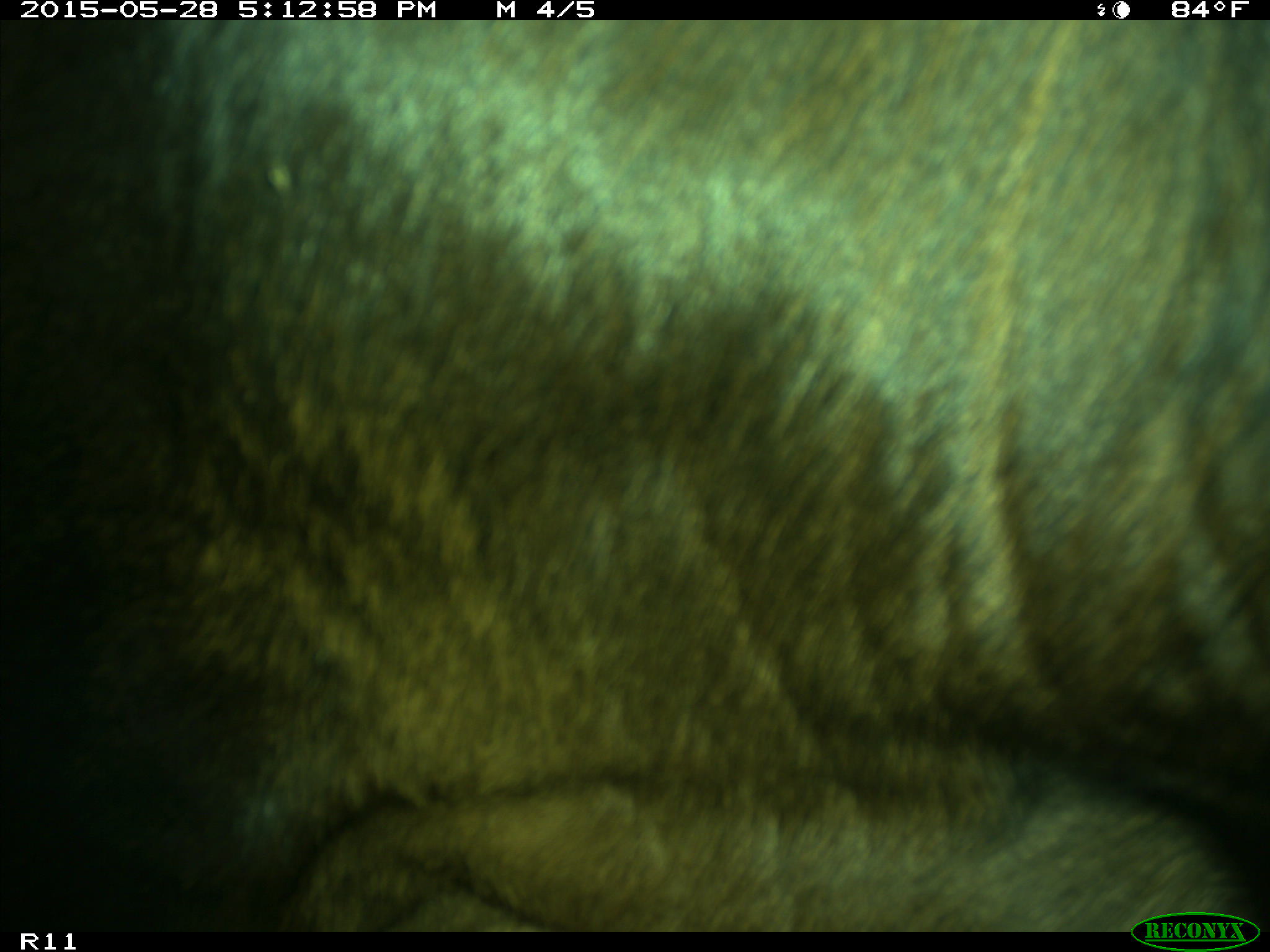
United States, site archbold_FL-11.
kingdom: Animalia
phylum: Chordata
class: Mammalia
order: Artiodactyla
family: Bovidae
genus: Bos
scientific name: Bos taurus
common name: domestic cow